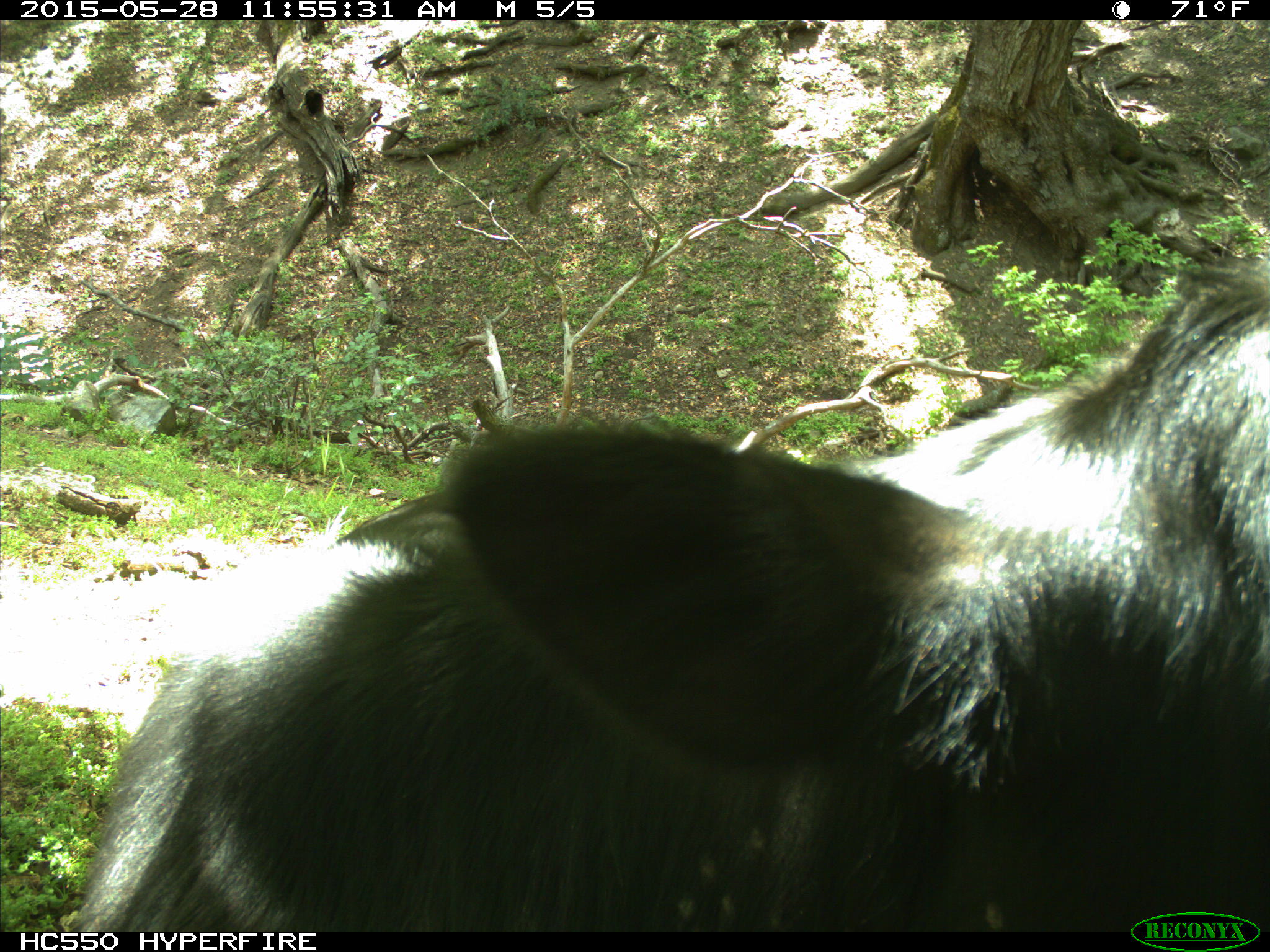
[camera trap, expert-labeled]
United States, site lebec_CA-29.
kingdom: Animalia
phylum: Chordata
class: Mammalia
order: Artiodactyla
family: Bovidae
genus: Bos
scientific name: Bos taurus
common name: domestic cow